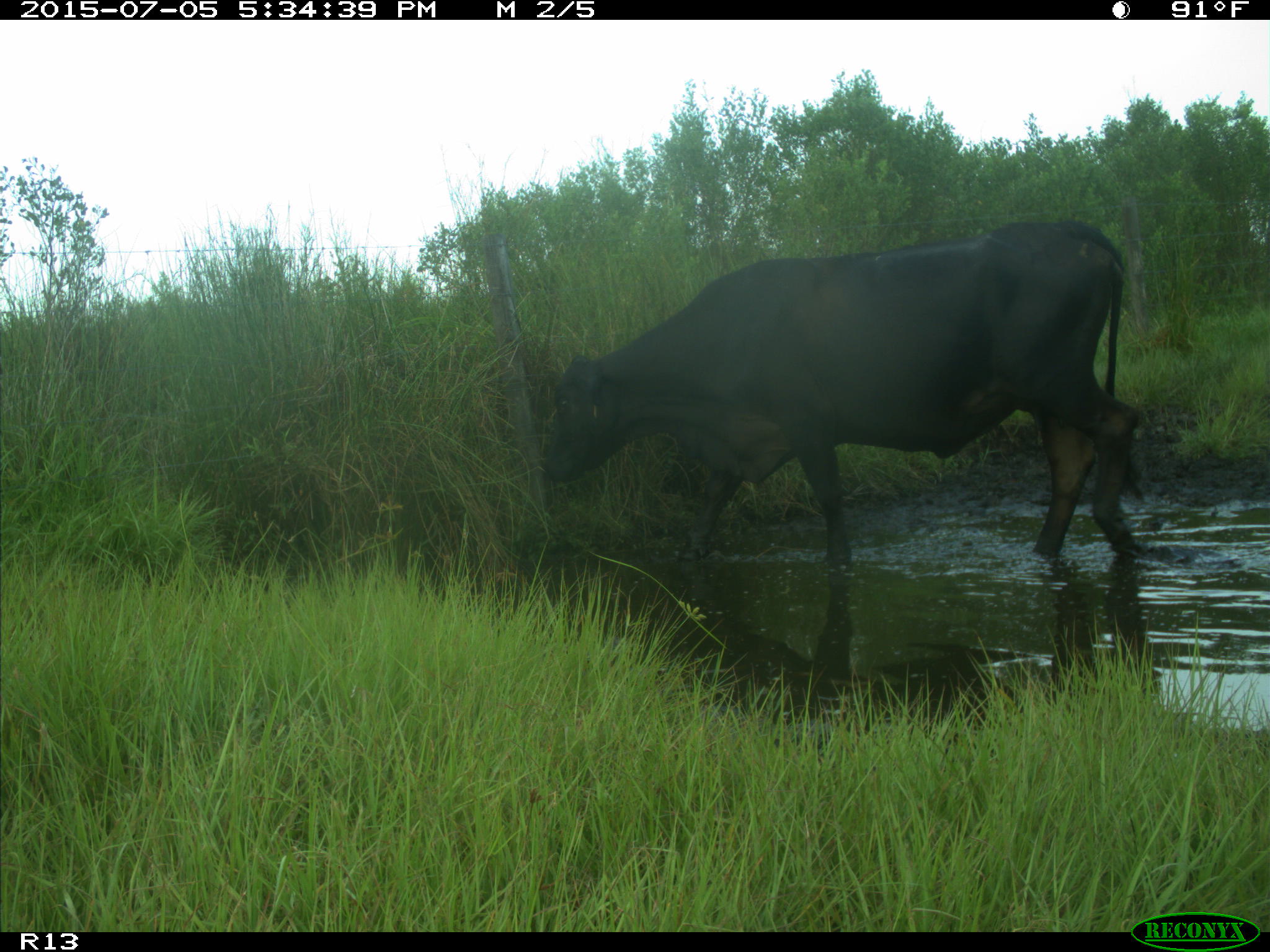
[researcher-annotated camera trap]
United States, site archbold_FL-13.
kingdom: Animalia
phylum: Chordata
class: Mammalia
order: Artiodactyla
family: Bovidae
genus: Bos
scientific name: Bos taurus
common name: domestic cow